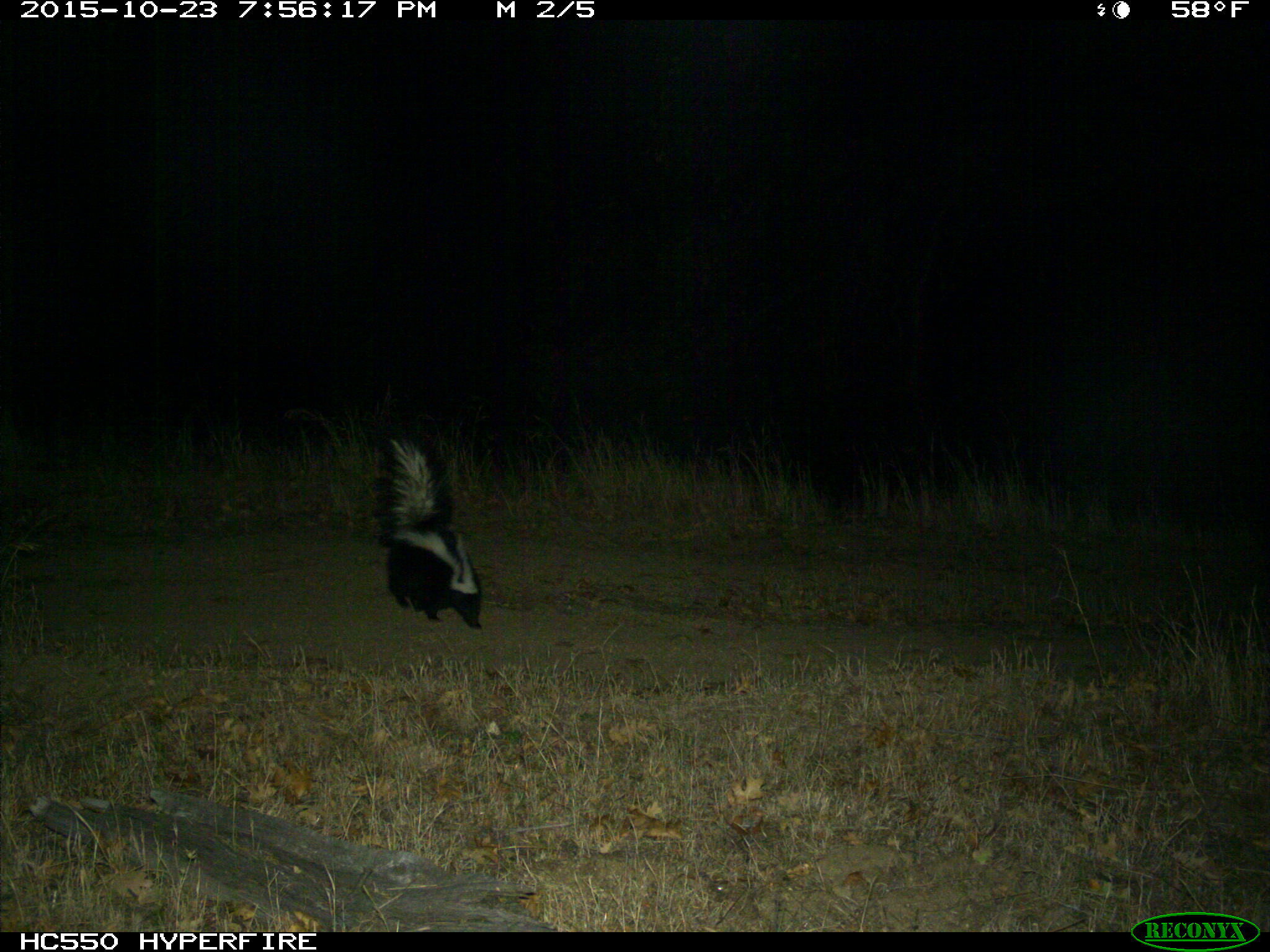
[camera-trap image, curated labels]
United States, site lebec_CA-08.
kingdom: Animalia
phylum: Chordata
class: Mammalia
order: Carnivora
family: Mephitidae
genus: Mephitis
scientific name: Mephitis mephitis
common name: striped skunk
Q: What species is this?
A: Mephitis mephitis (striped skunk).